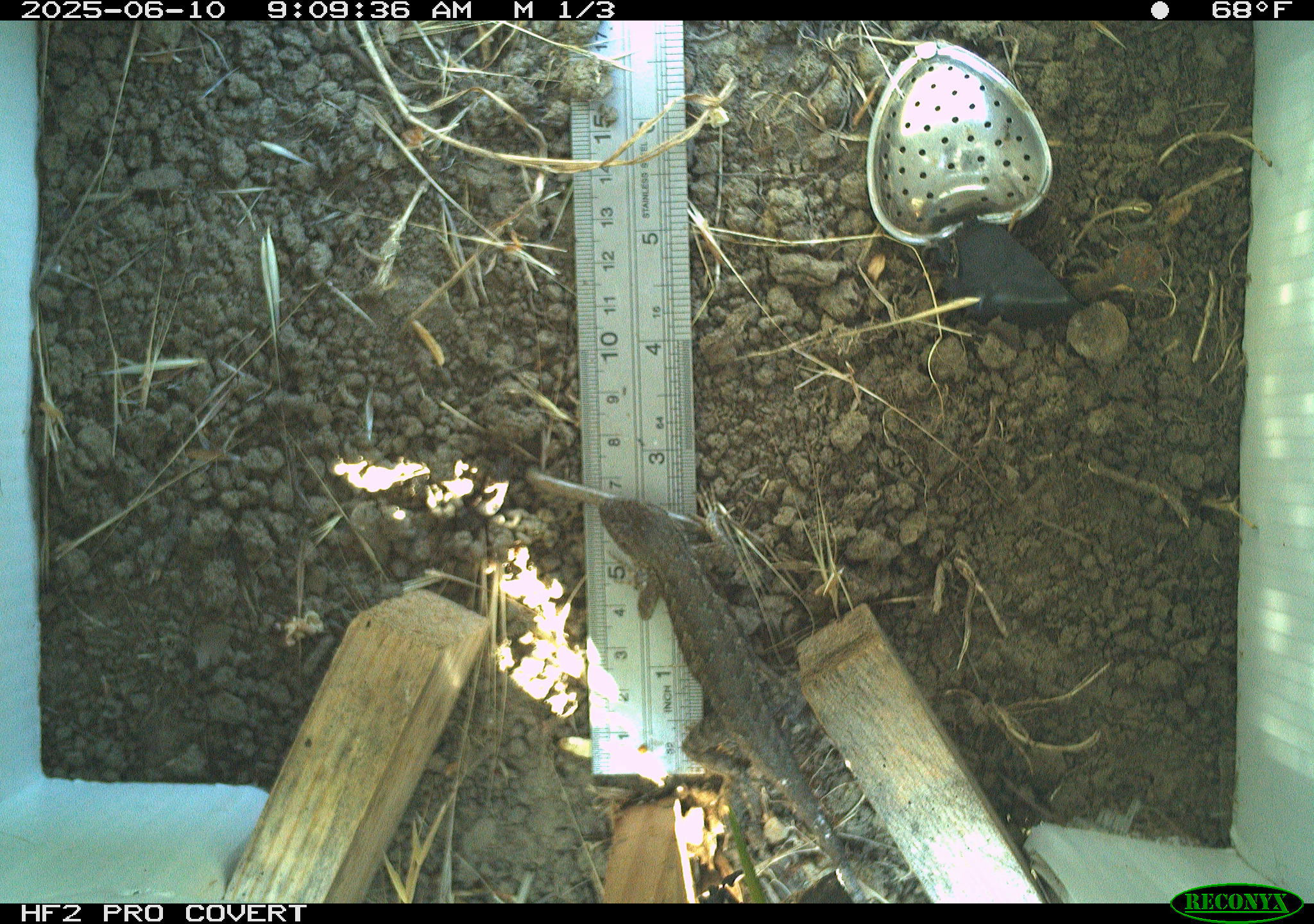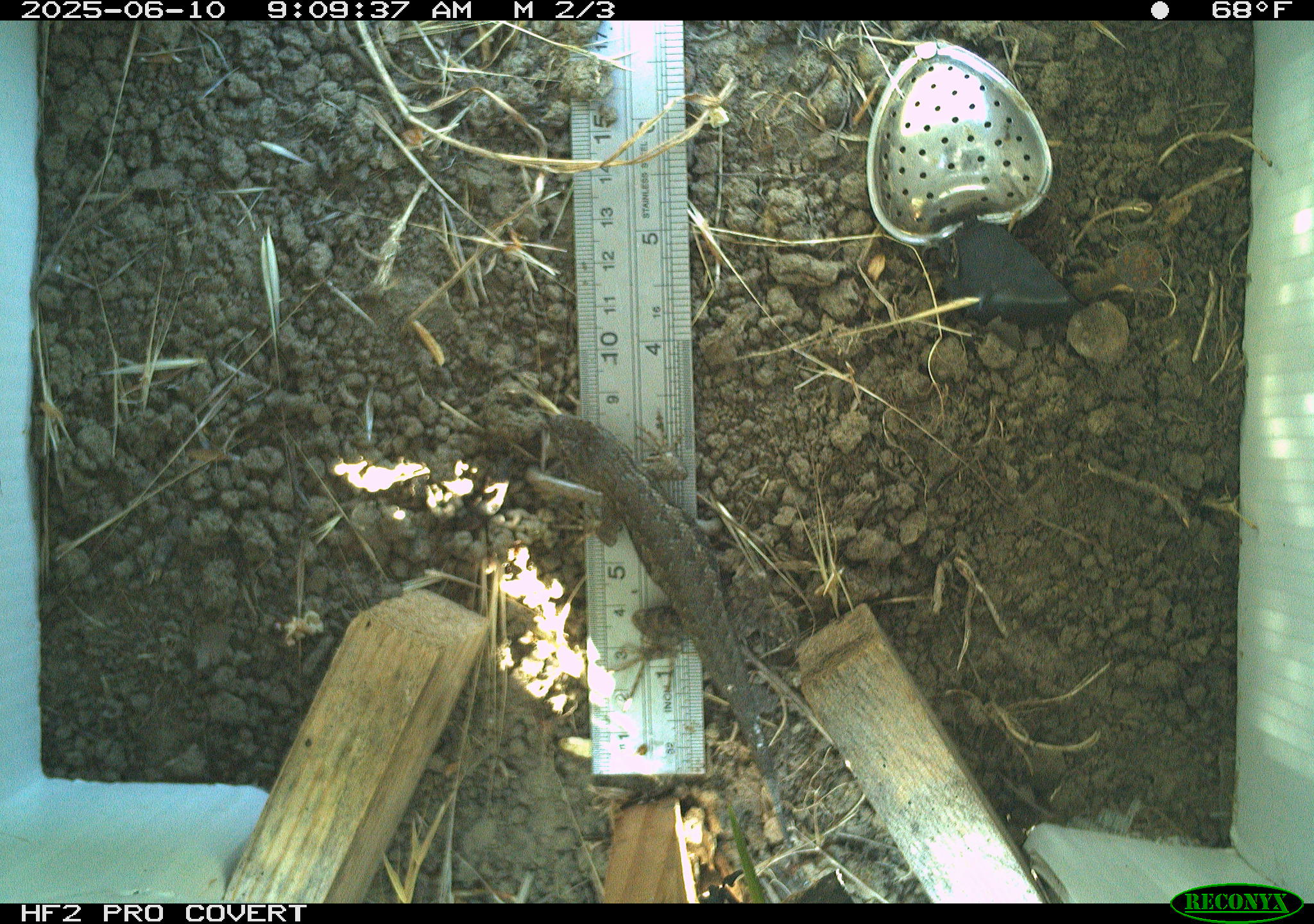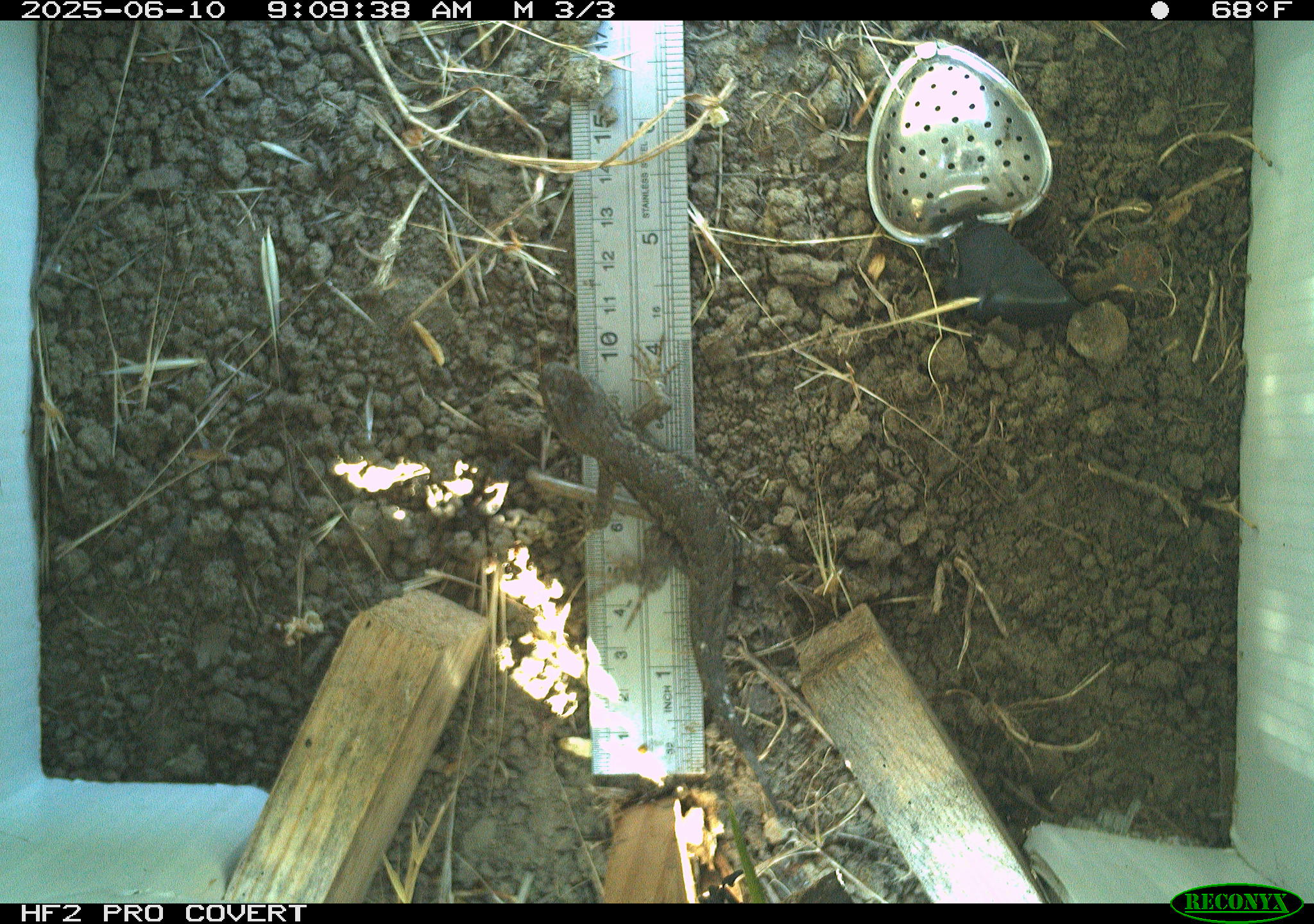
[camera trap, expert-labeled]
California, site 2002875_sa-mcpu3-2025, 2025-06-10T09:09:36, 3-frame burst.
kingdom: Animalia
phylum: Chordata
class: Reptilia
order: Squamata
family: Phrynosomatidae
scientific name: Phrynosomatidae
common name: north american spiny lizards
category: sceloporus/uta species